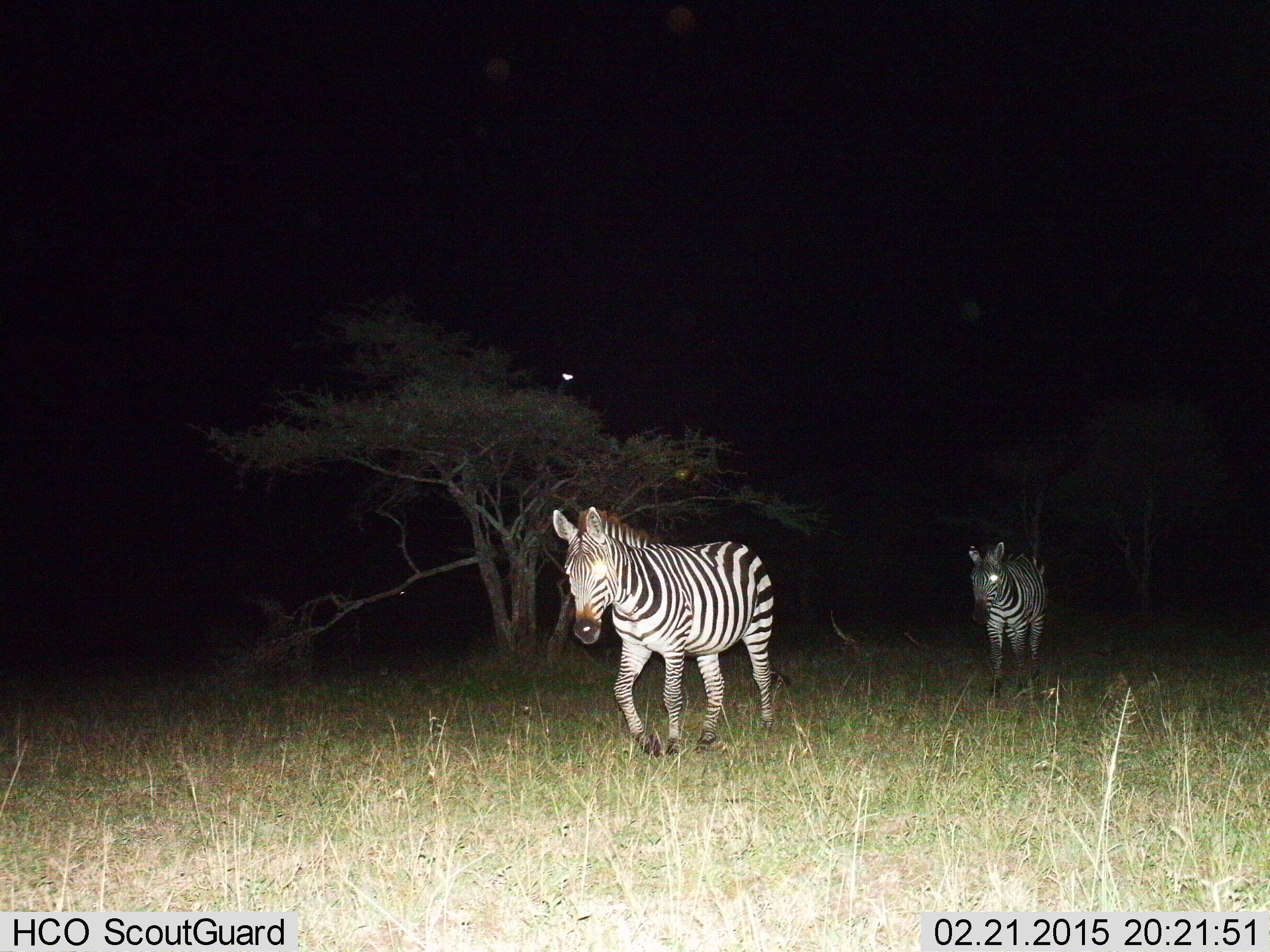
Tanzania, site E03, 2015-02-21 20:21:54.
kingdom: Animalia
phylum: Chordata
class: Mammalia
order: Perissodactyla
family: Equidae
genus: Equus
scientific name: Equus quagga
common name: plains zebra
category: zebra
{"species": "zebra (plains zebra) (Equus quagga)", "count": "2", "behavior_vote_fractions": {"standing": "0%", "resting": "0%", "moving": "100%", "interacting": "0%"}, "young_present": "0%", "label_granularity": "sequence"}